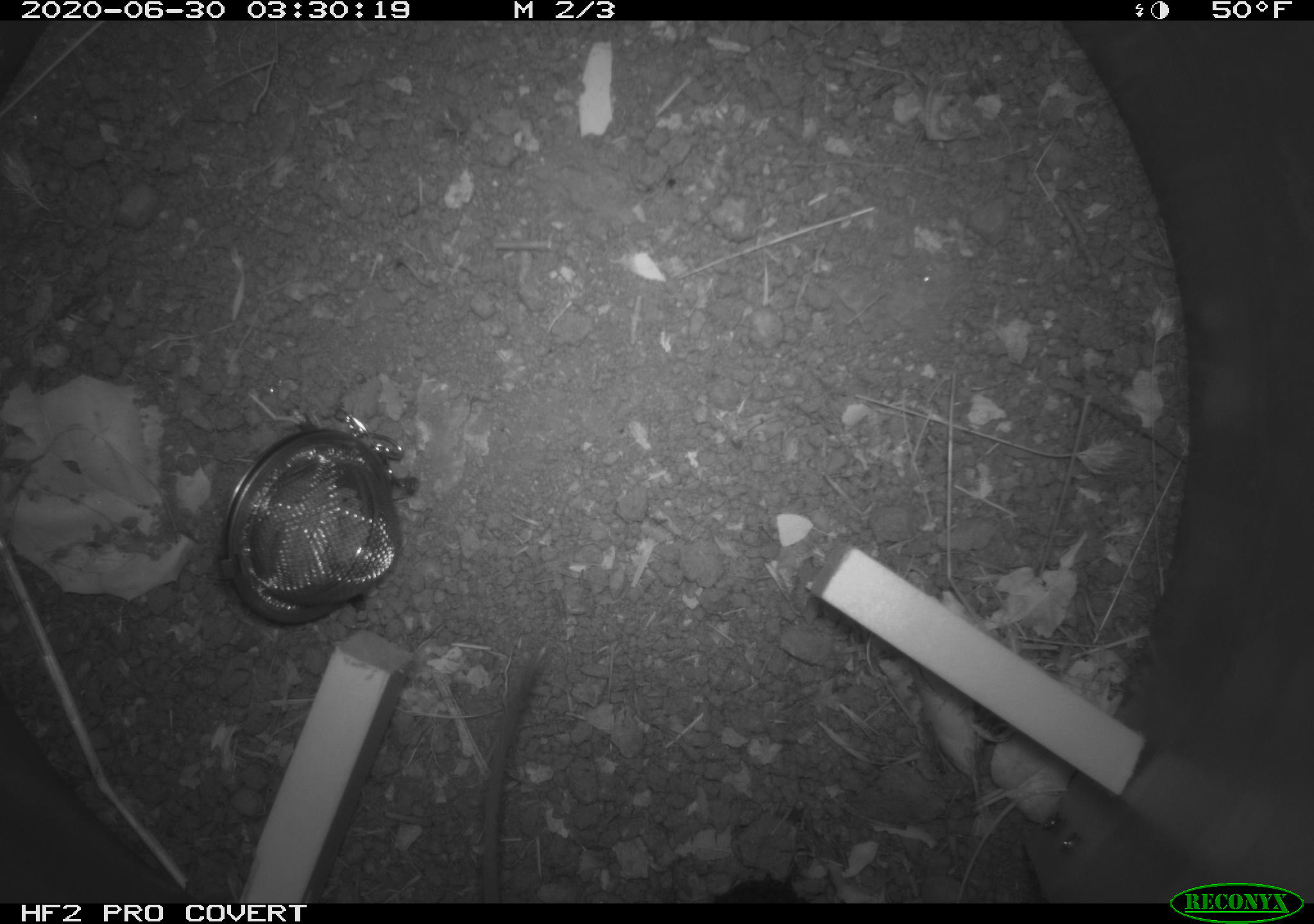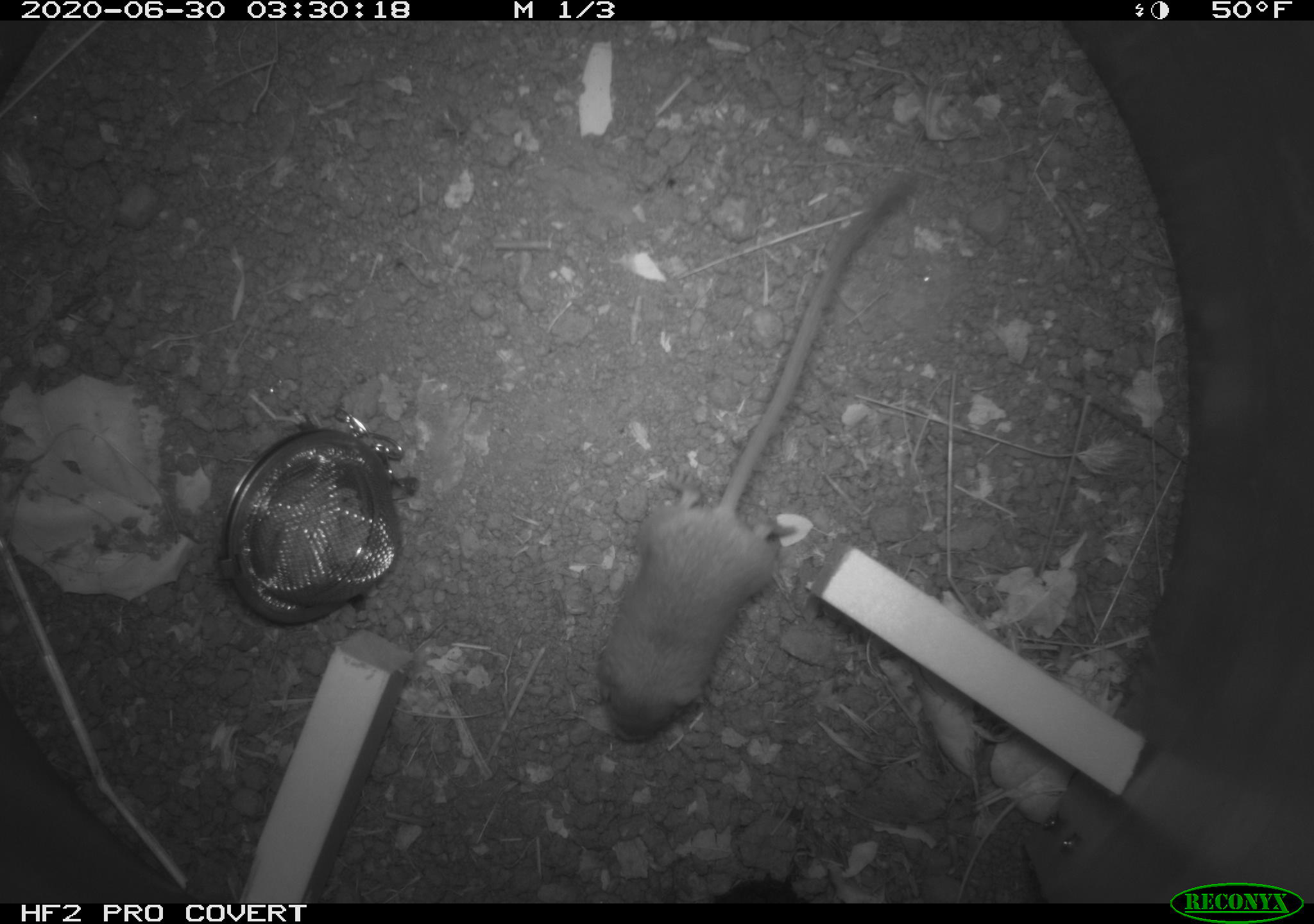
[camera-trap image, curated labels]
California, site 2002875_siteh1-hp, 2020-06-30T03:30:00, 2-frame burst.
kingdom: Animalia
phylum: Chordata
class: Mammalia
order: Rodentia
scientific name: Rodentia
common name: rodent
Rodent (Rodentia).